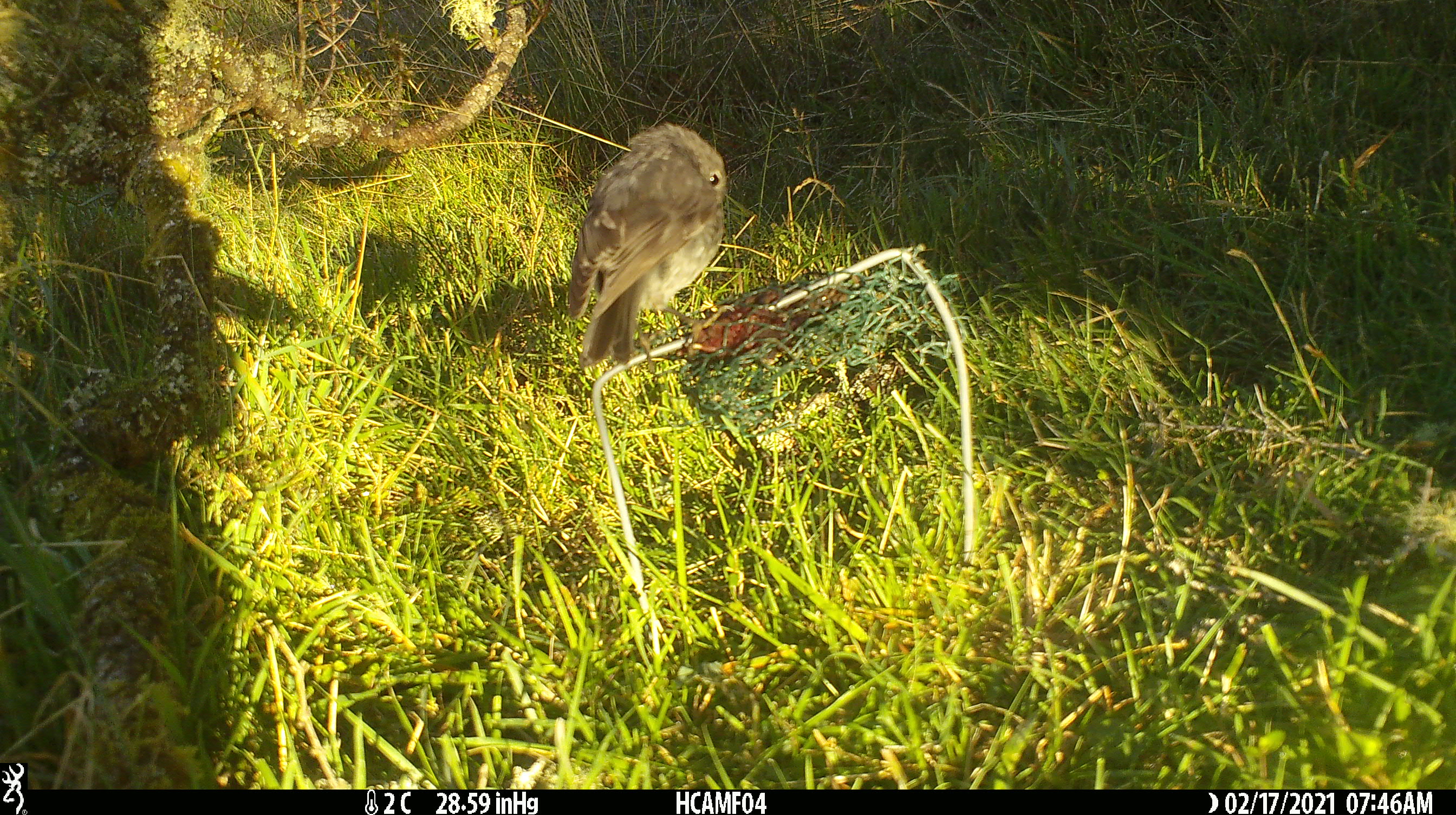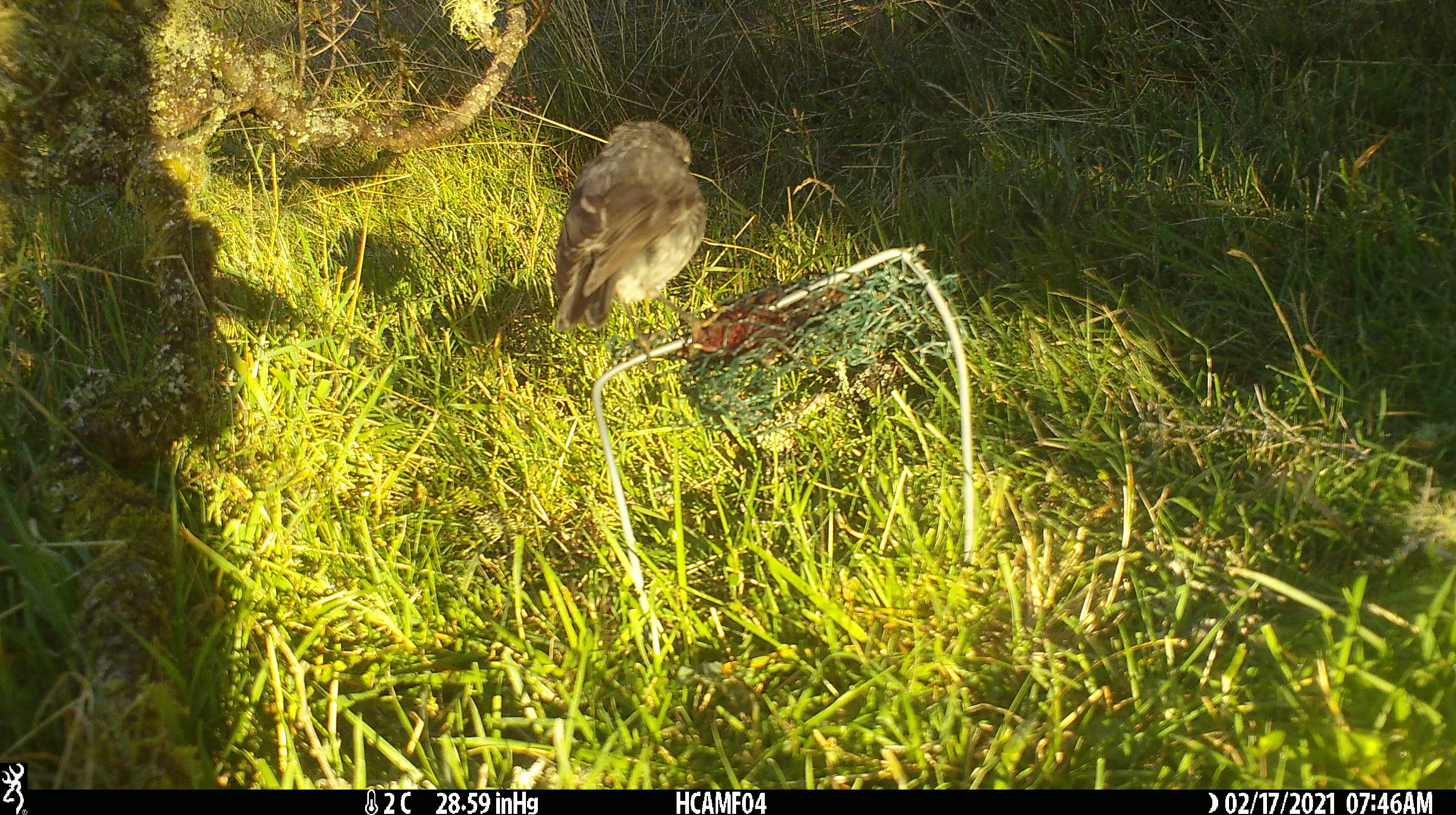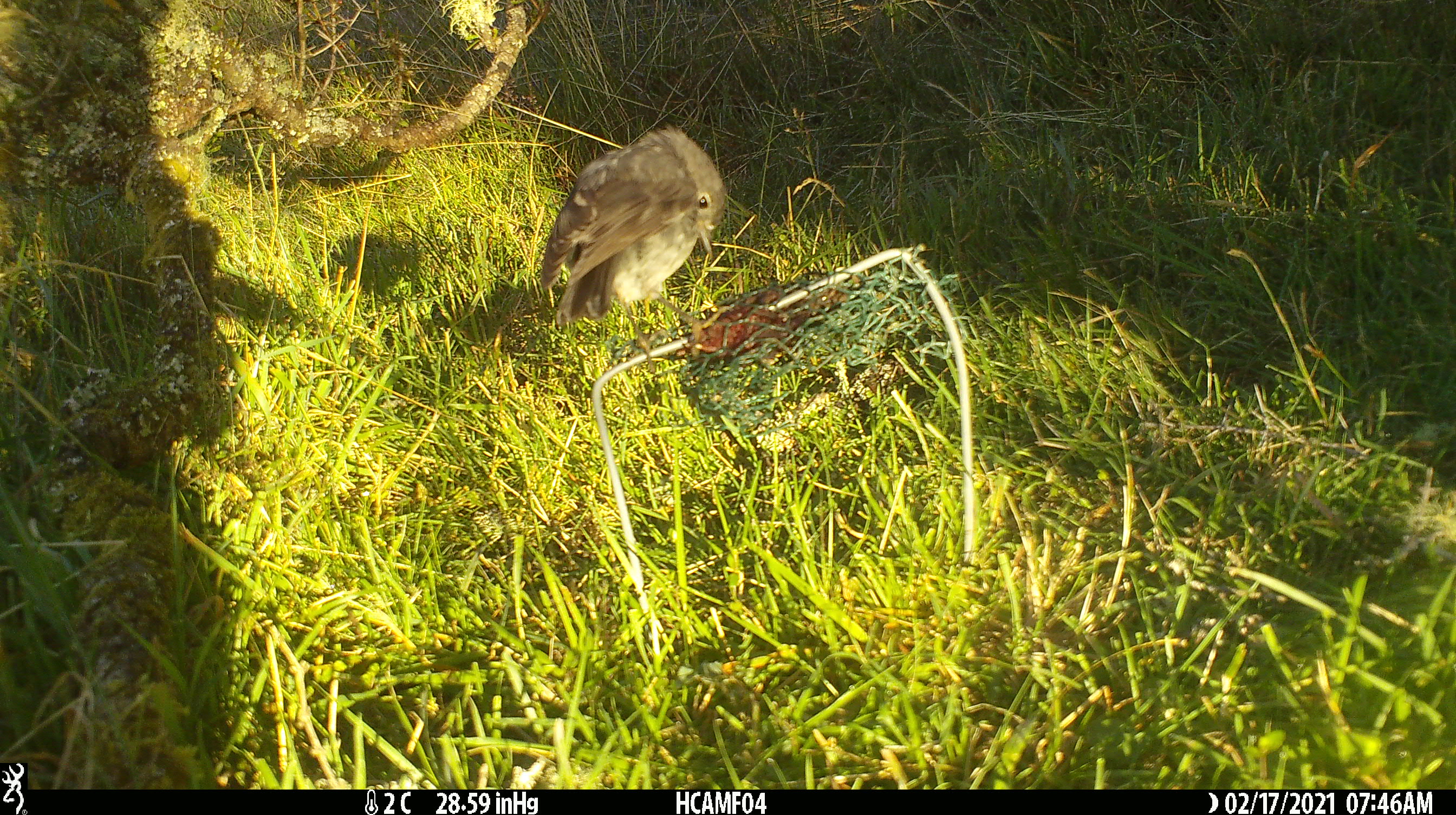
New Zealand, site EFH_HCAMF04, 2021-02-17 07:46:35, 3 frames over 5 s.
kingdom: Animalia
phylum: Chordata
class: Aves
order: Passeriformes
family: Petroicidae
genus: Petroica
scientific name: Petroica australis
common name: new zealand robin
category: robin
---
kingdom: Animalia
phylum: Chordata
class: Aves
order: Passeriformes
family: Petroicidae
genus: Petroica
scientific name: Petroica macrocephala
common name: tomtit